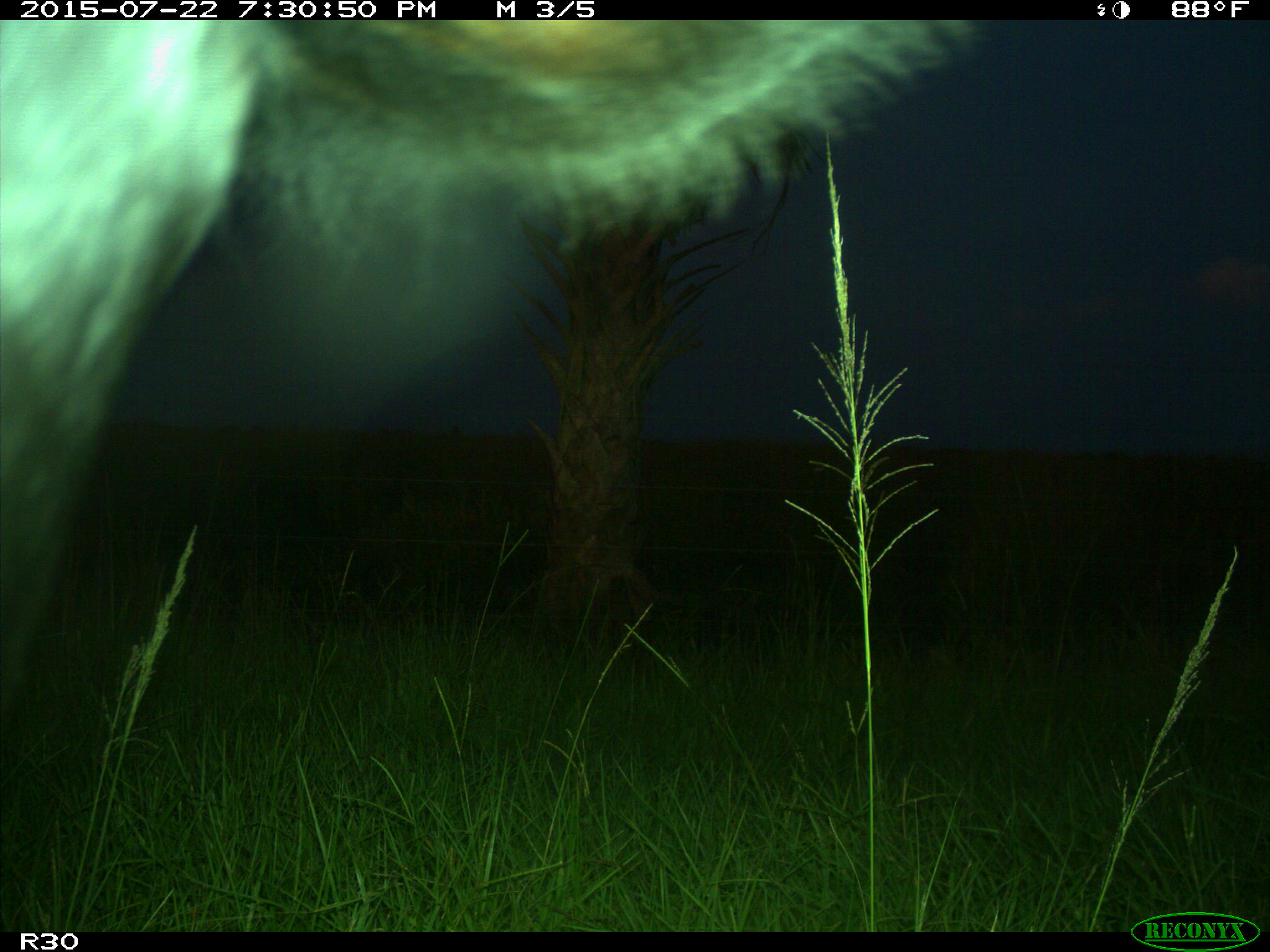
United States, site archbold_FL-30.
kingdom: Animalia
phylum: Chordata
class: Mammalia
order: Artiodactyla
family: Bovidae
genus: Bos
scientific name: Bos taurus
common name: domestic cow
Bos taurus (domestic cow).